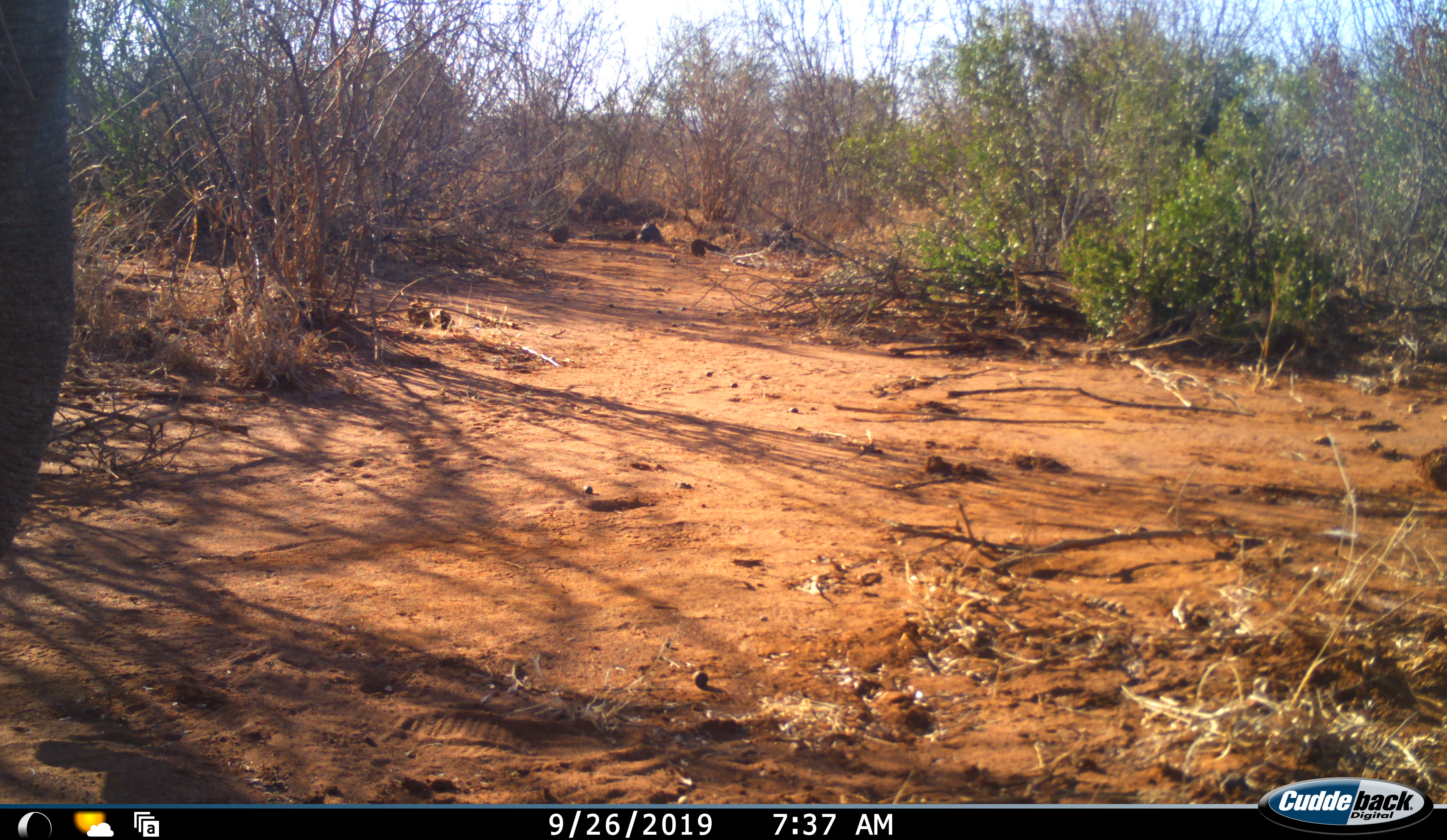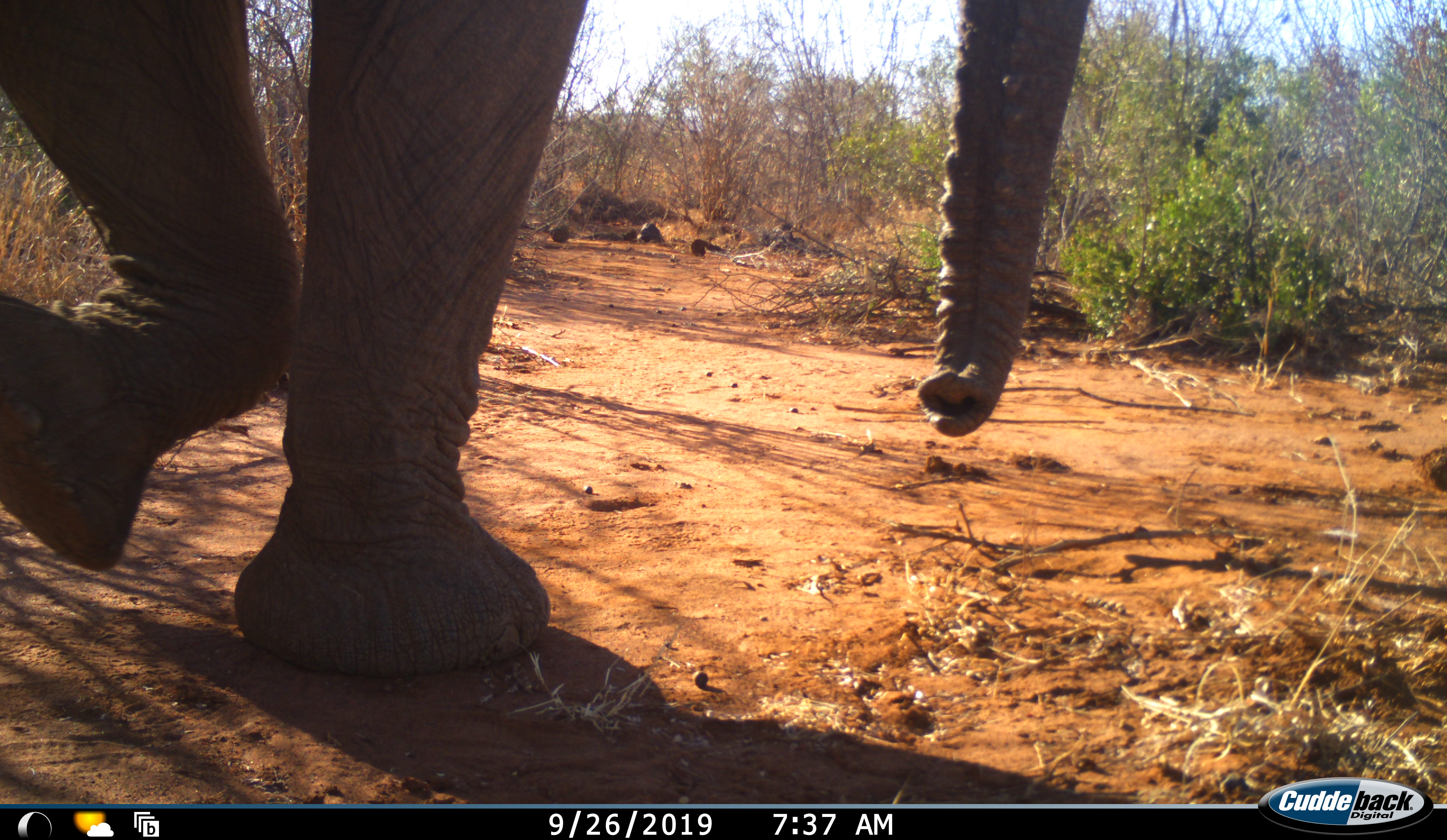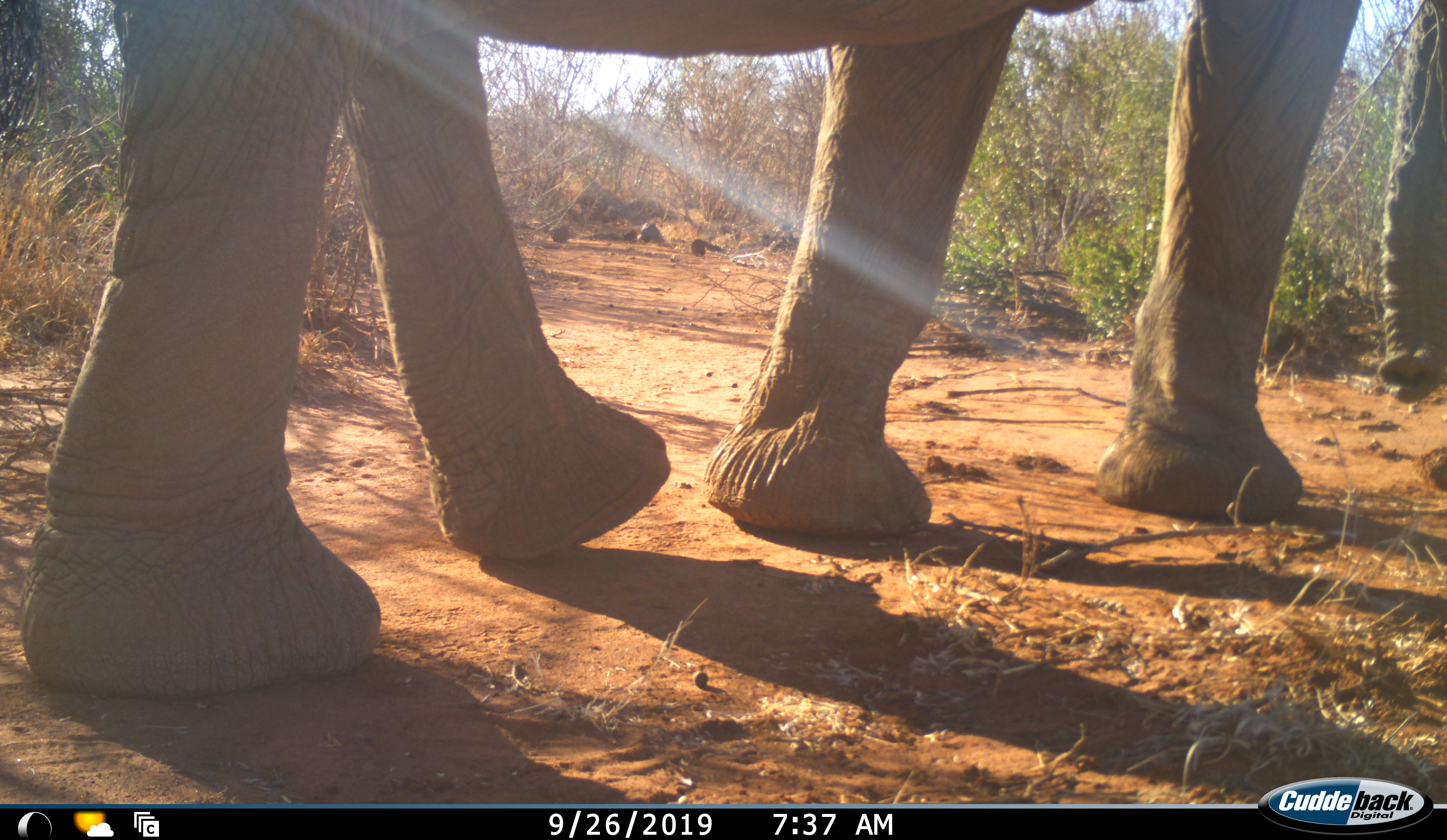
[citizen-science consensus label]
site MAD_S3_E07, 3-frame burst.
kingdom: Animalia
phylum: Chordata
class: Mammalia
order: Proboscidea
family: Elephantidae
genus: Loxodonta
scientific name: Loxodonta africana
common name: african bush elephant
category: elephant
Elephant (african bush elephant) (Loxodonta africana), count 1. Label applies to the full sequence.